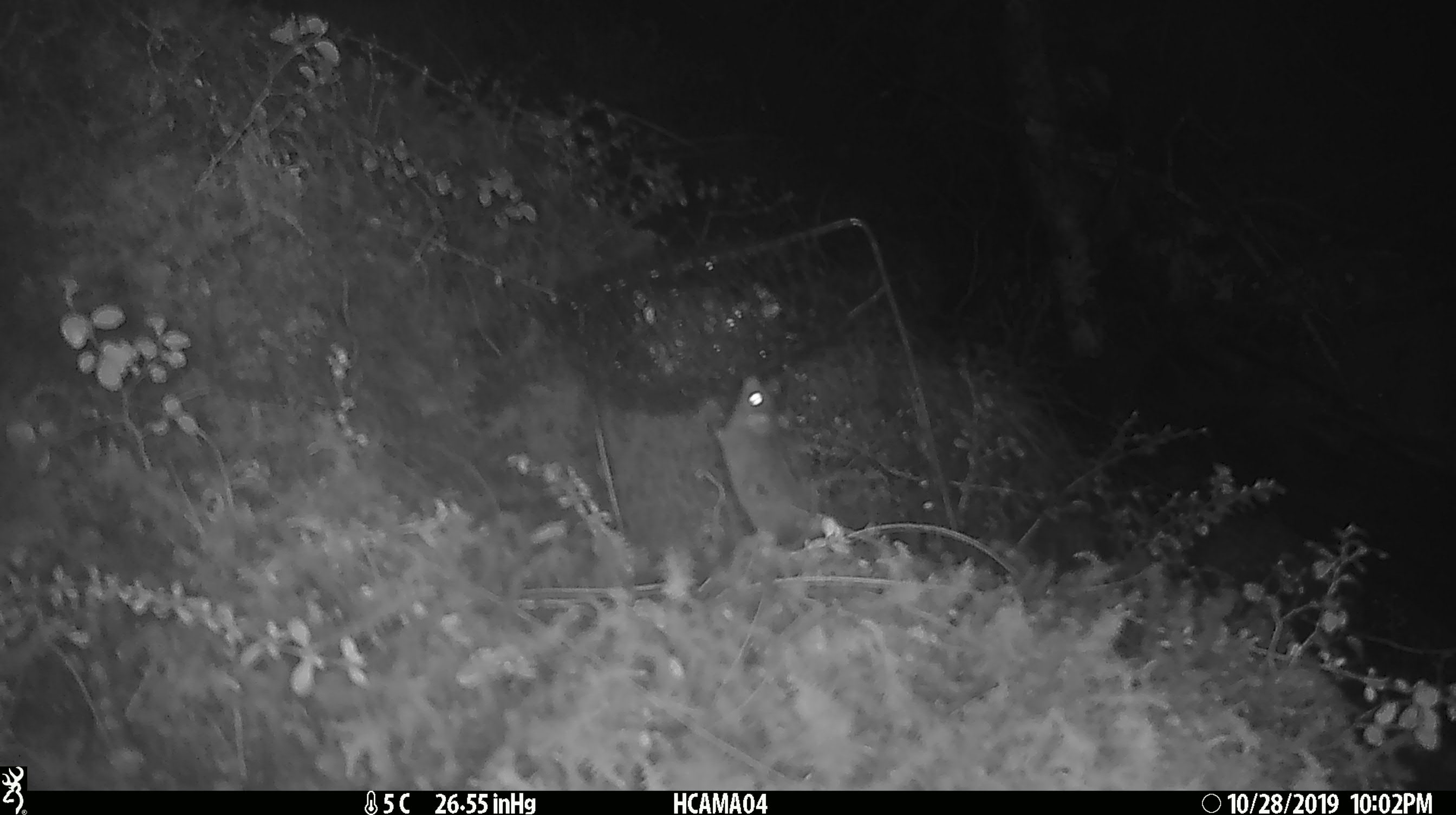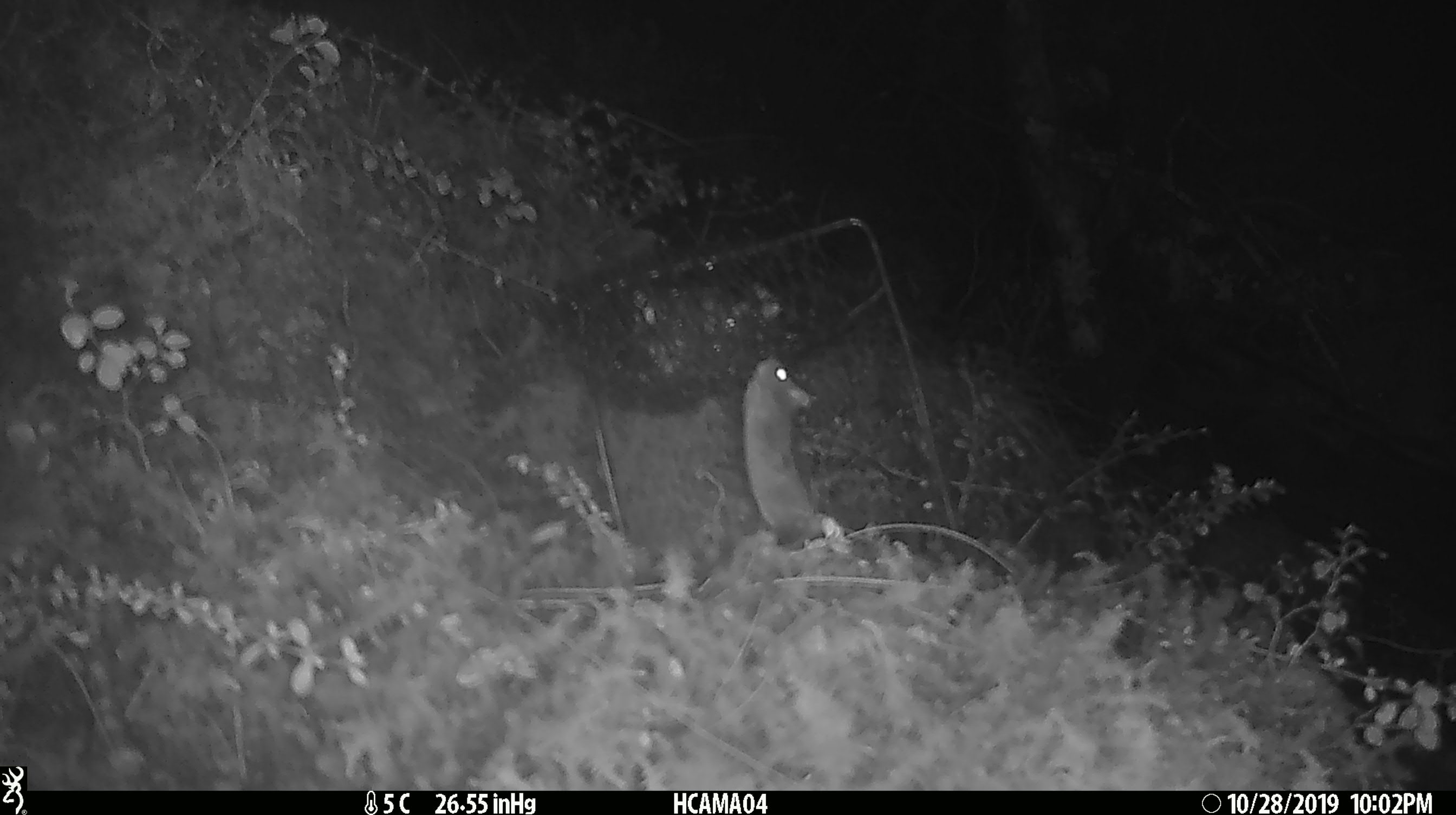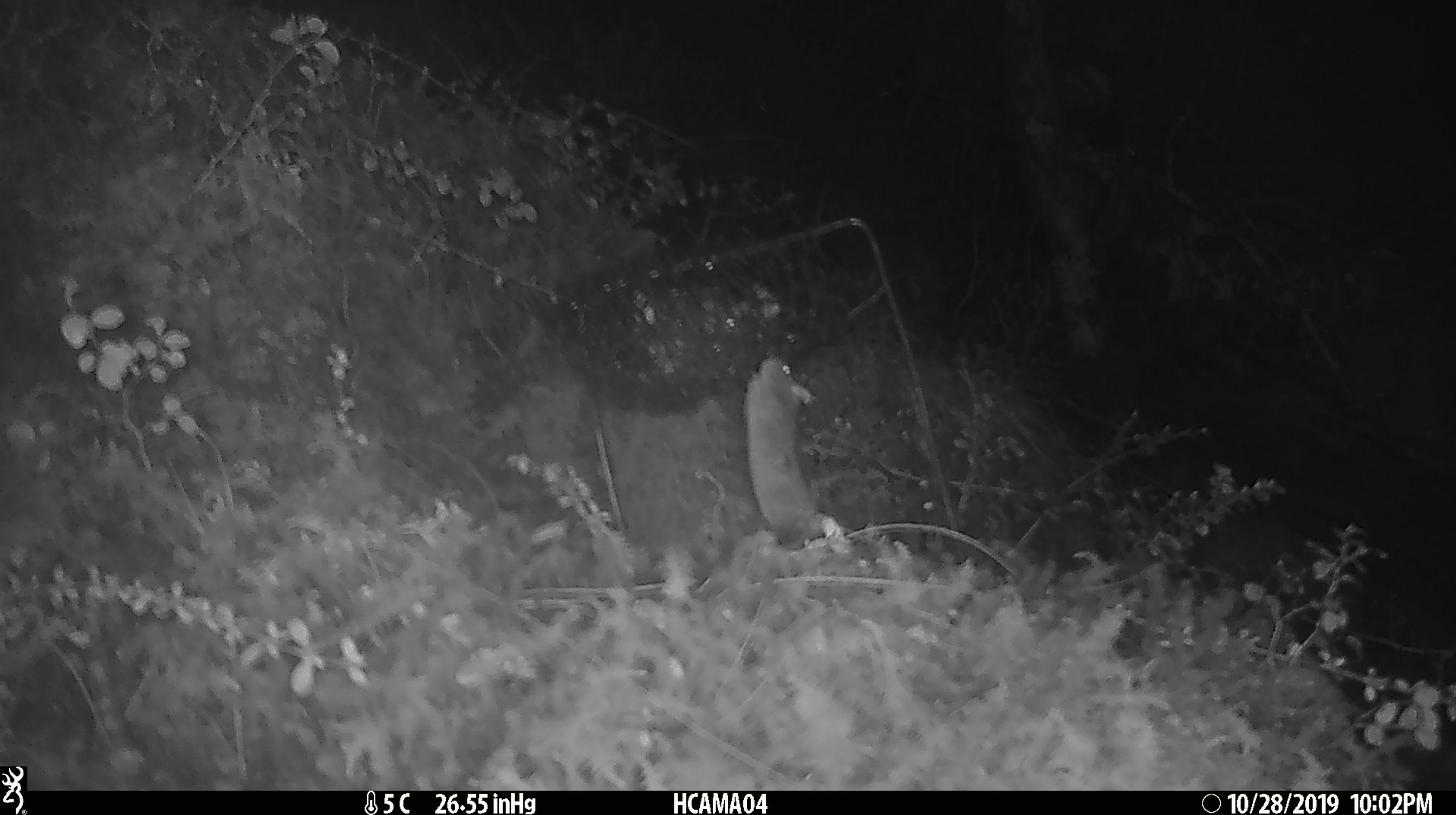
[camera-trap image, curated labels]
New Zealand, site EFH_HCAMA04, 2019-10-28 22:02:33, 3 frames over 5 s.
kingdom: Animalia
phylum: Chordata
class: Mammalia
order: Rodentia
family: Muridae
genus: Mus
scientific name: Mus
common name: mouse